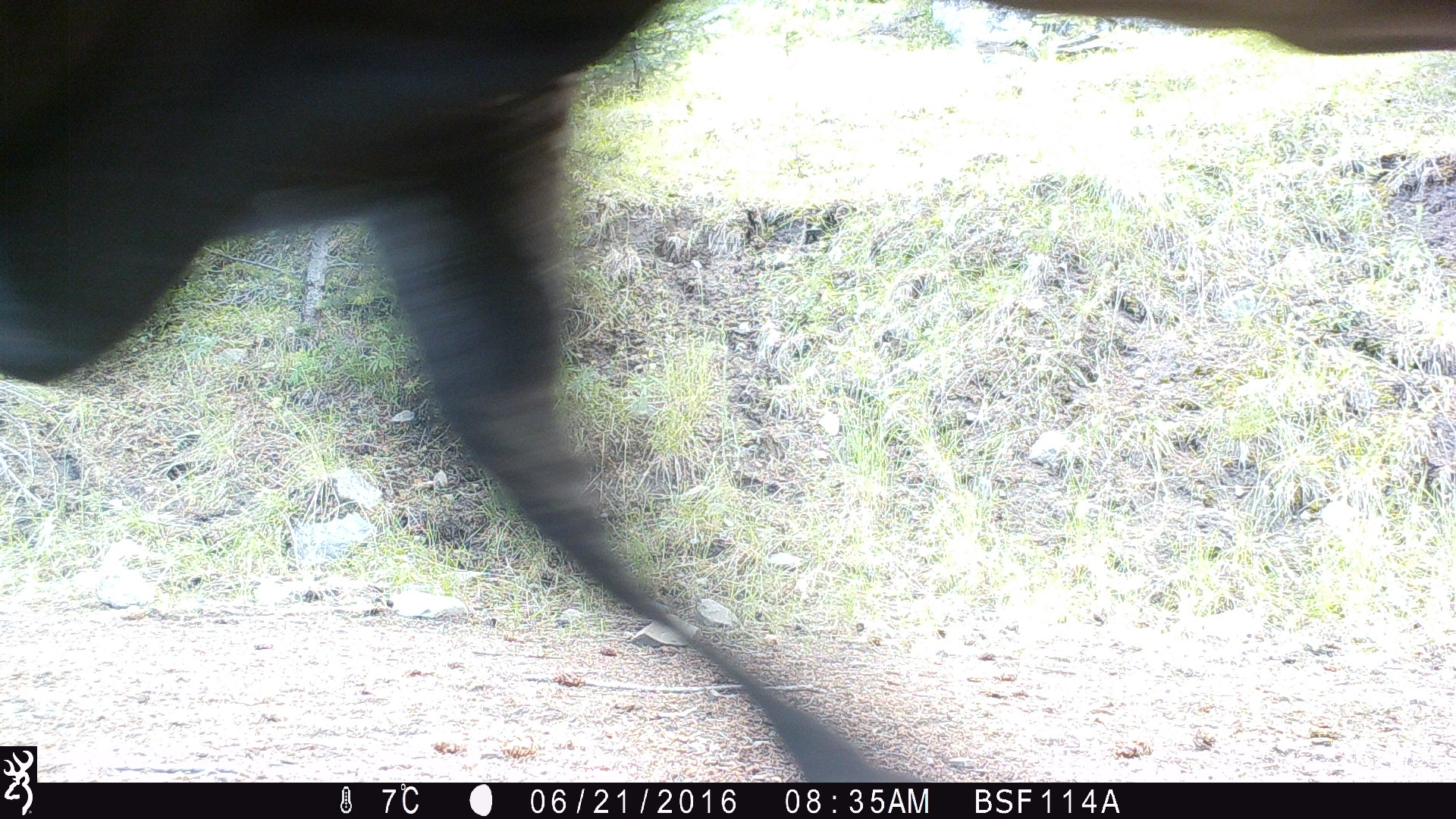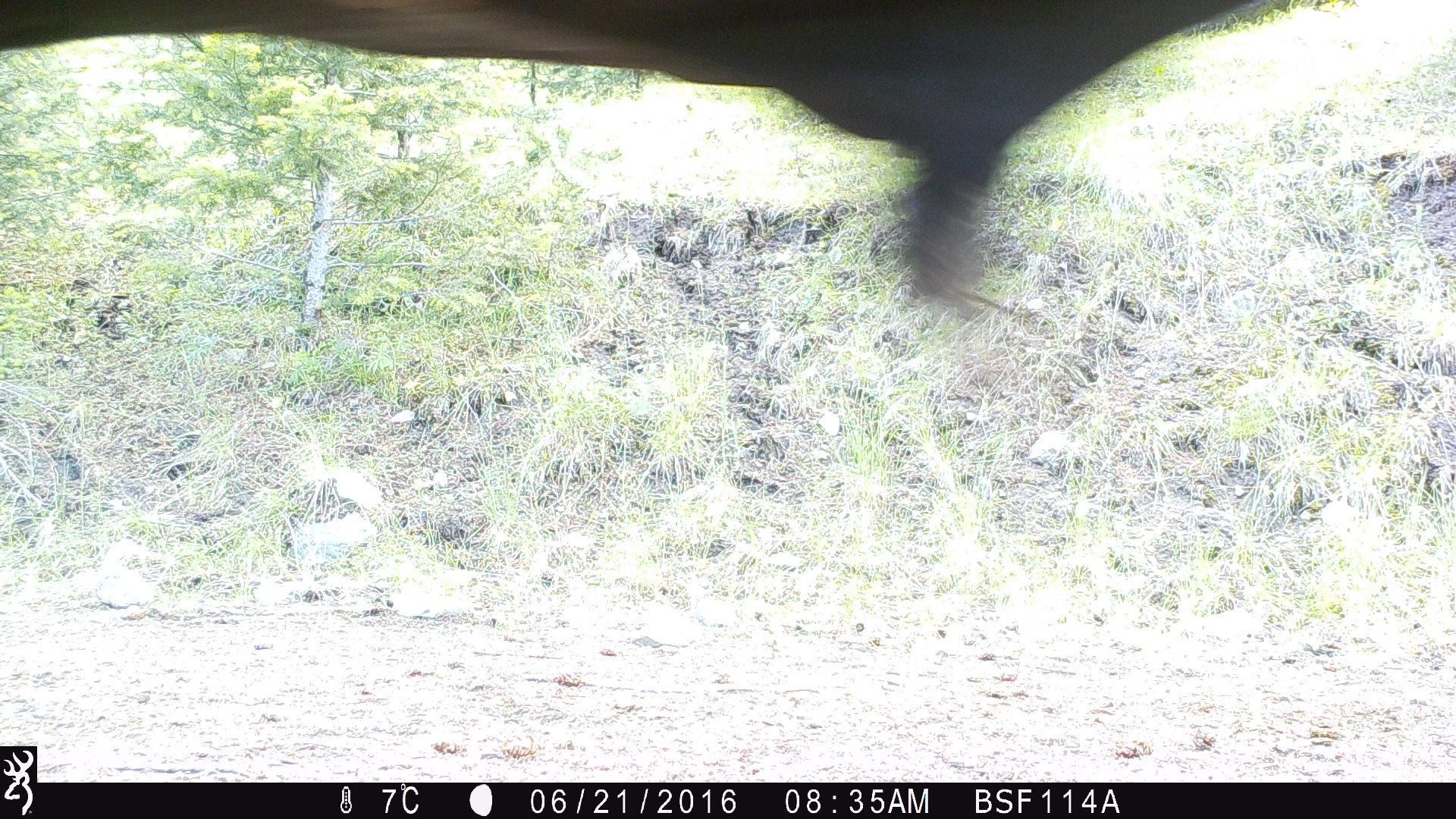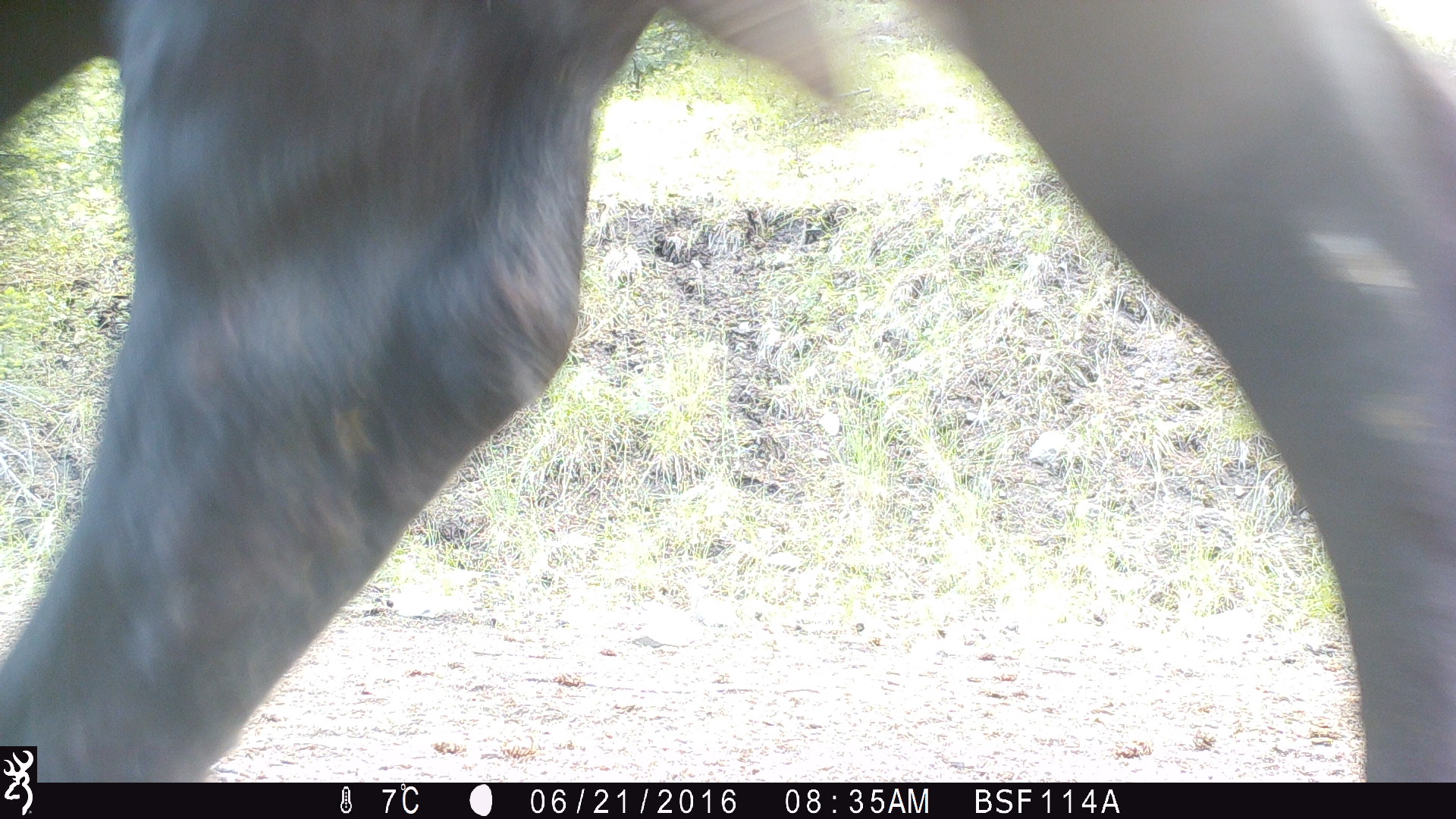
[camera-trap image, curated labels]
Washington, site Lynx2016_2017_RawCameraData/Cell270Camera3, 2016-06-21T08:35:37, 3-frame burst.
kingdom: Animalia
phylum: Chordata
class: Mammalia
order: Artiodactyla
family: Bovidae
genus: Bos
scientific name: Bos taurus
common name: domestic cattle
Domestic cattle (Bos taurus). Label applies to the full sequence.